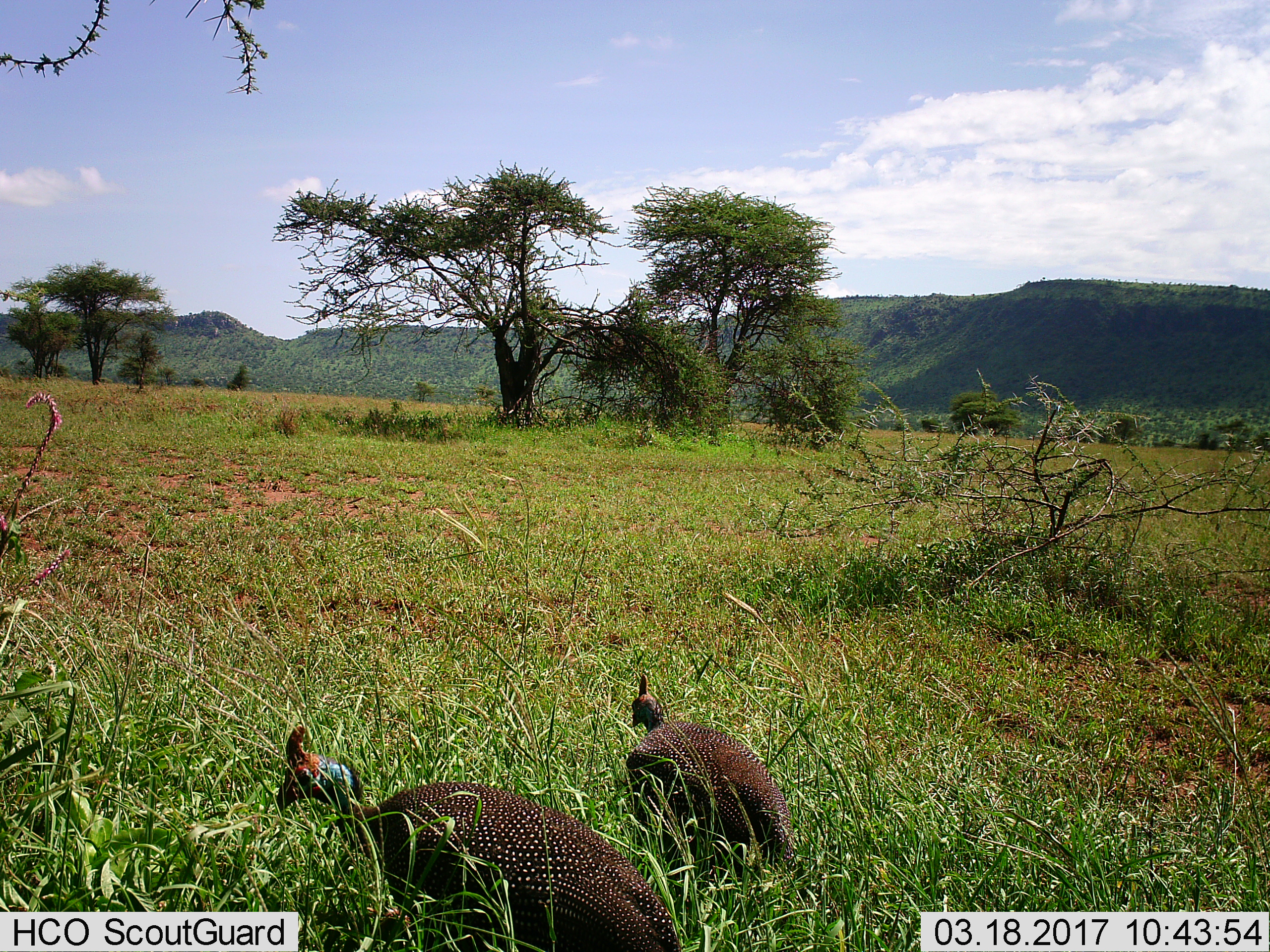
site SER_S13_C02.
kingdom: Animalia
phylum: Chordata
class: Aves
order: Galliformes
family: Numididae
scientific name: Numididae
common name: guineafowl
Guineafowl (Numididae), count 2. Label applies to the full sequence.